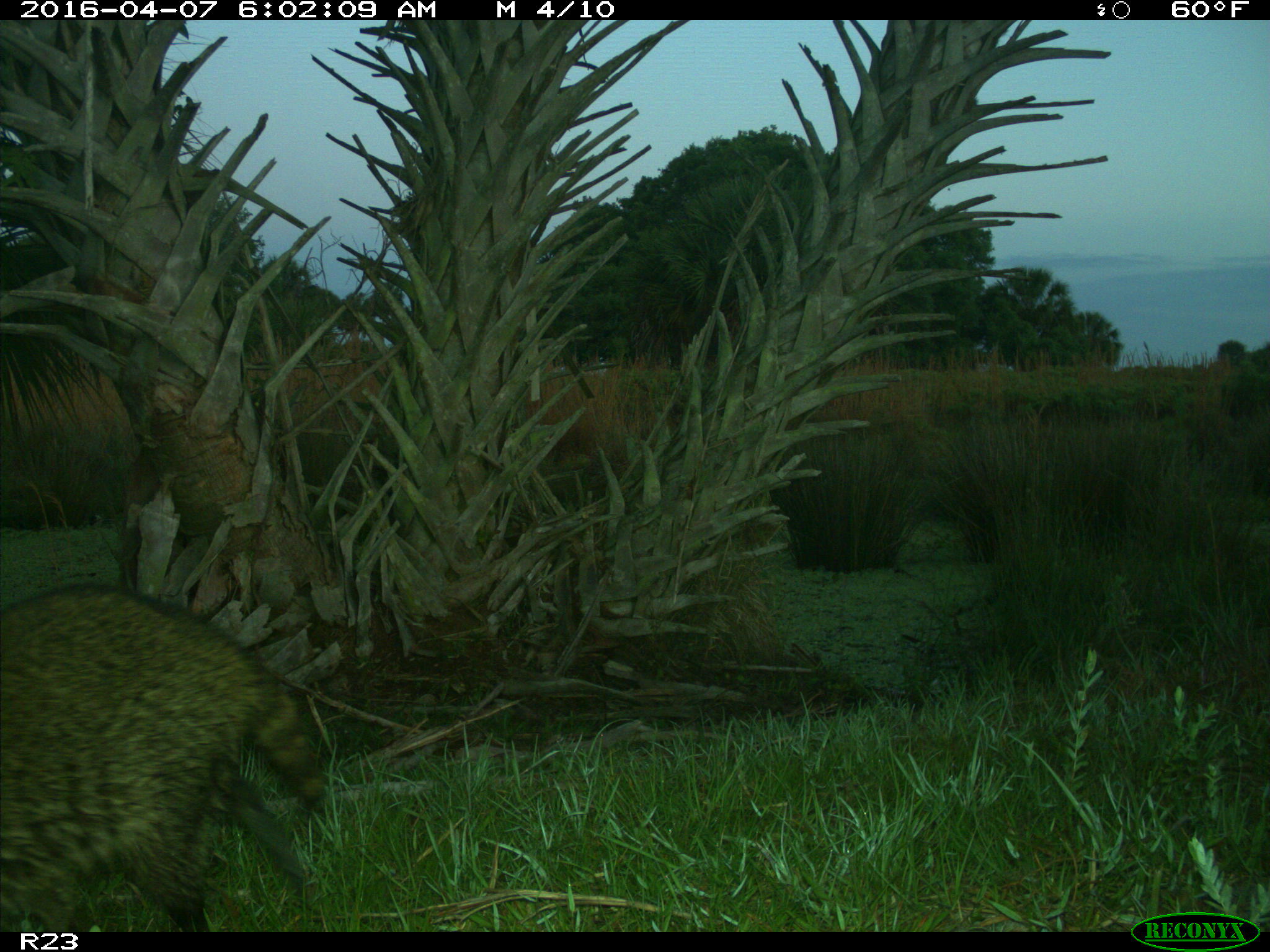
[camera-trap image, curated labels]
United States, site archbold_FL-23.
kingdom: Animalia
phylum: Chordata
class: Mammalia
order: Carnivora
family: Procyonidae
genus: Procyon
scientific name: Procyon lotor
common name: common raccoon